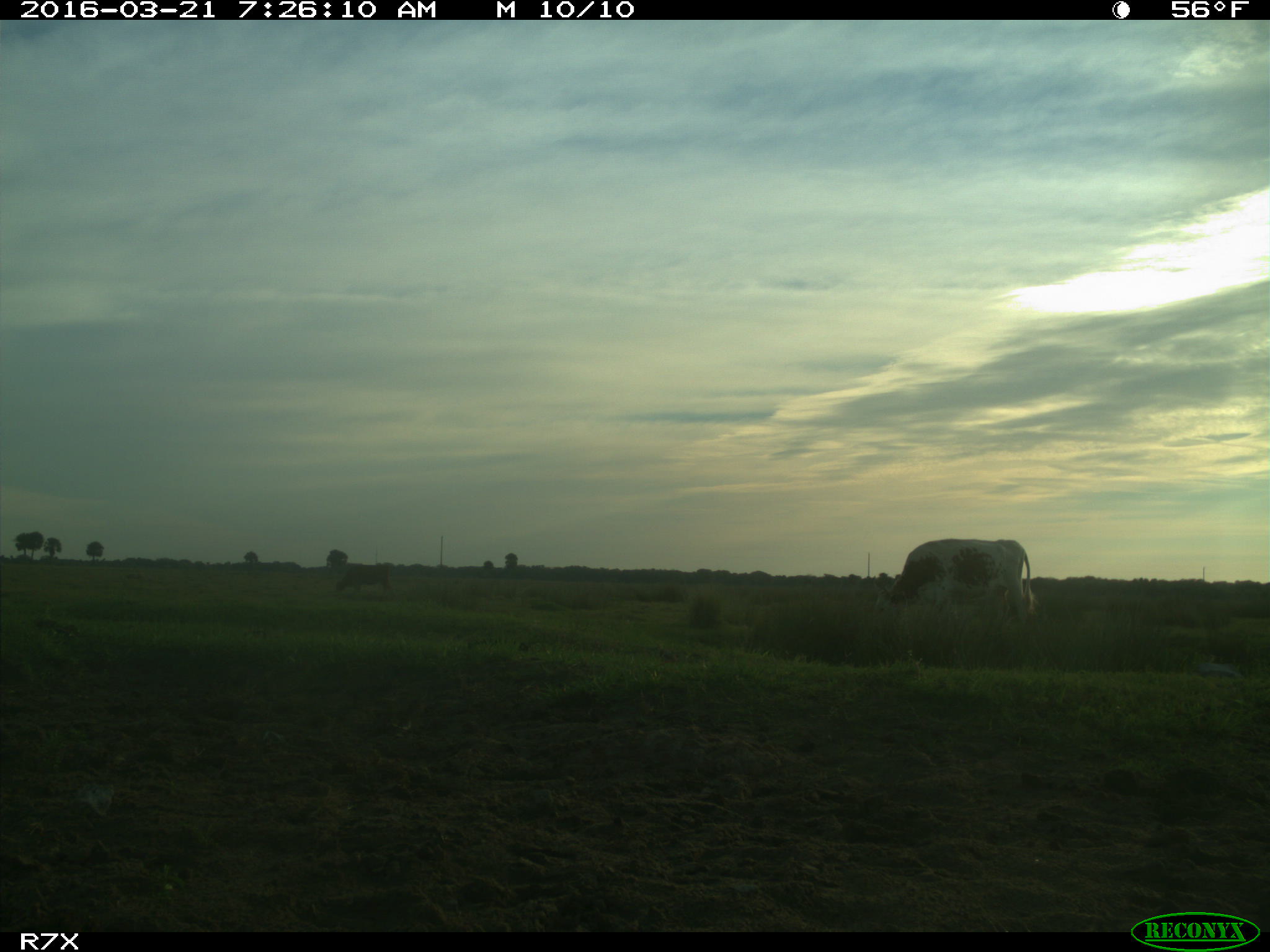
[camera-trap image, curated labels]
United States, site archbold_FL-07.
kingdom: Animalia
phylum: Chordata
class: Mammalia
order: Artiodactyla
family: Bovidae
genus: Bos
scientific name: Bos taurus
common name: domestic cow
Bos taurus (domestic cow).